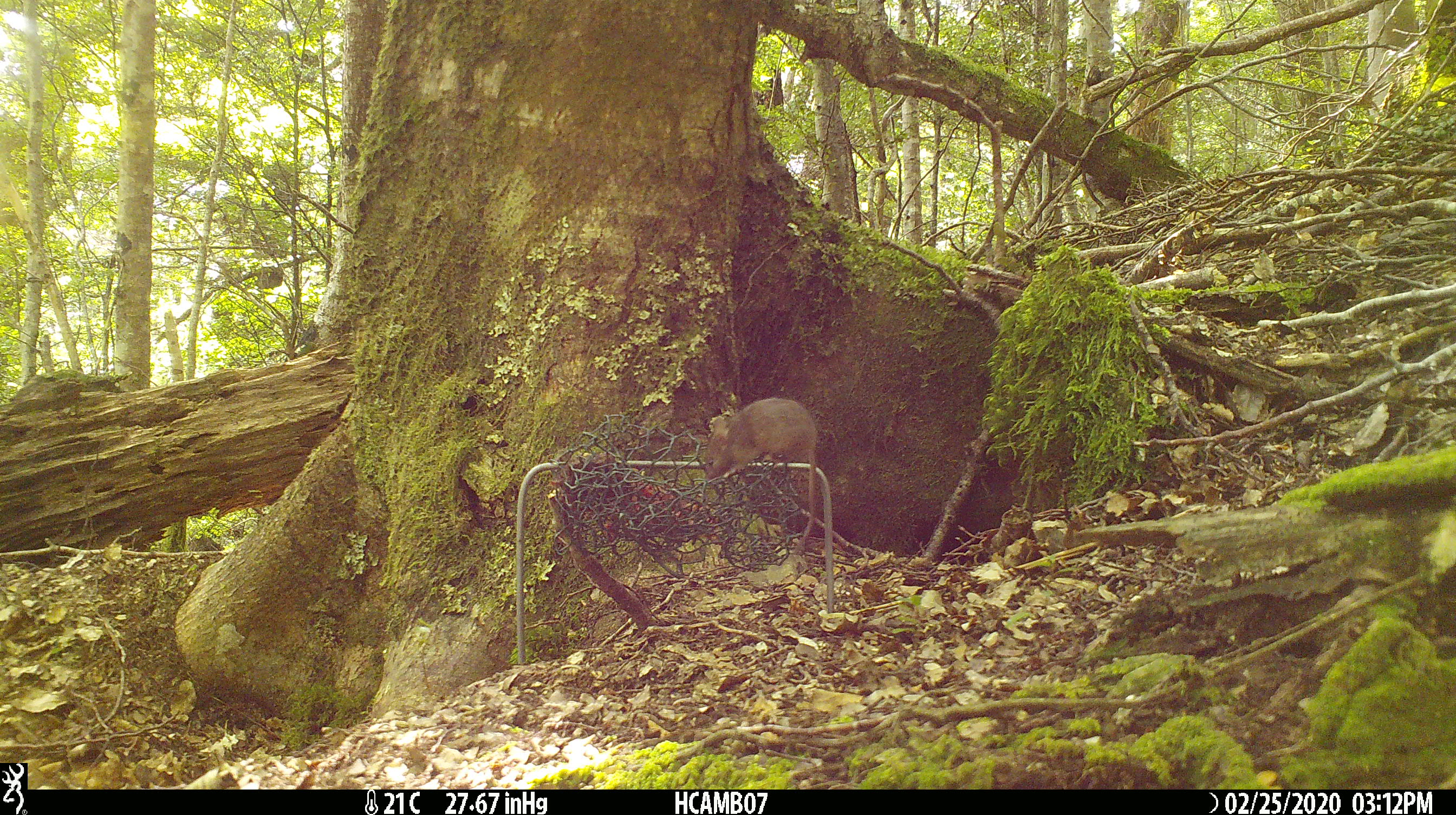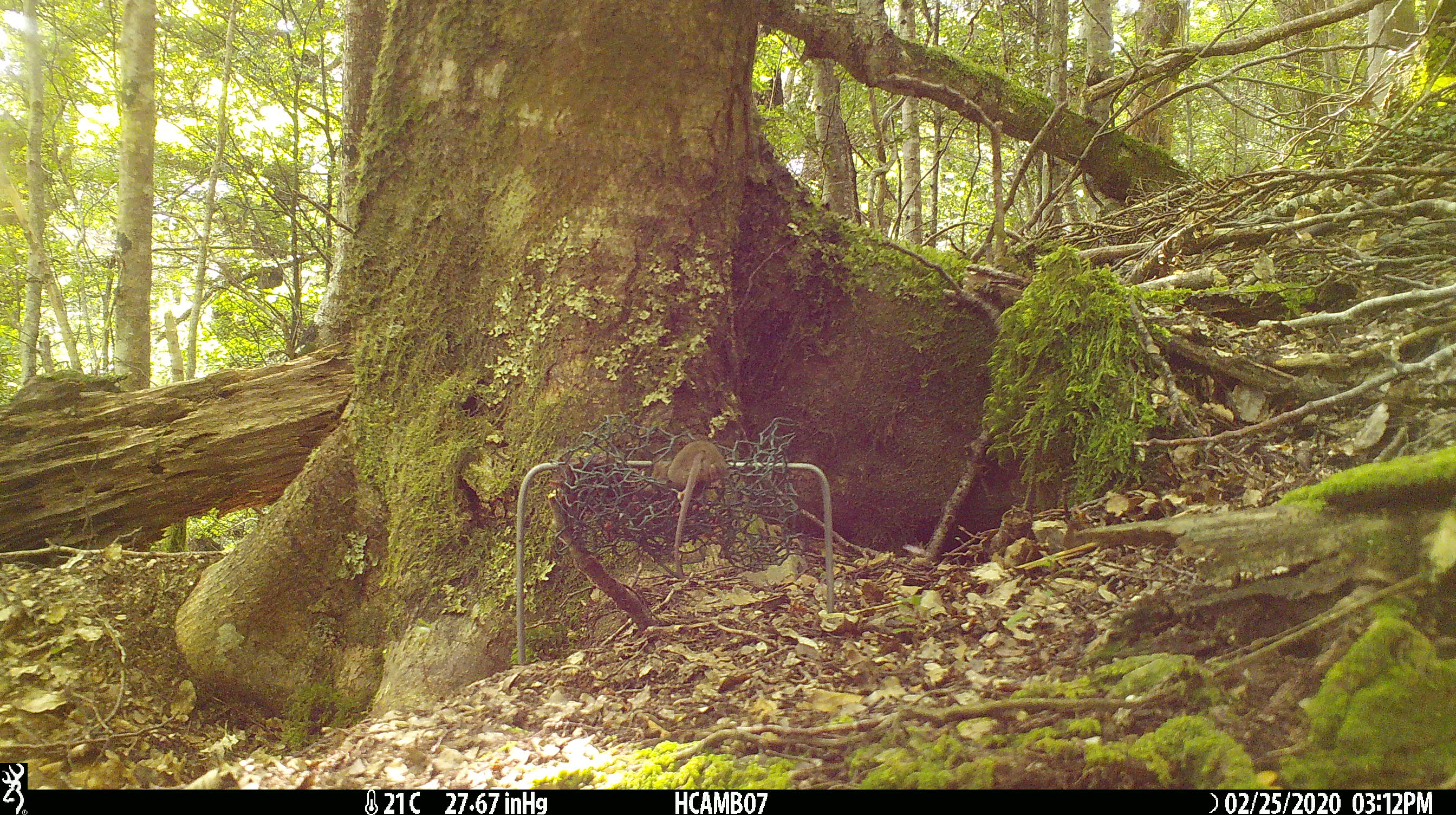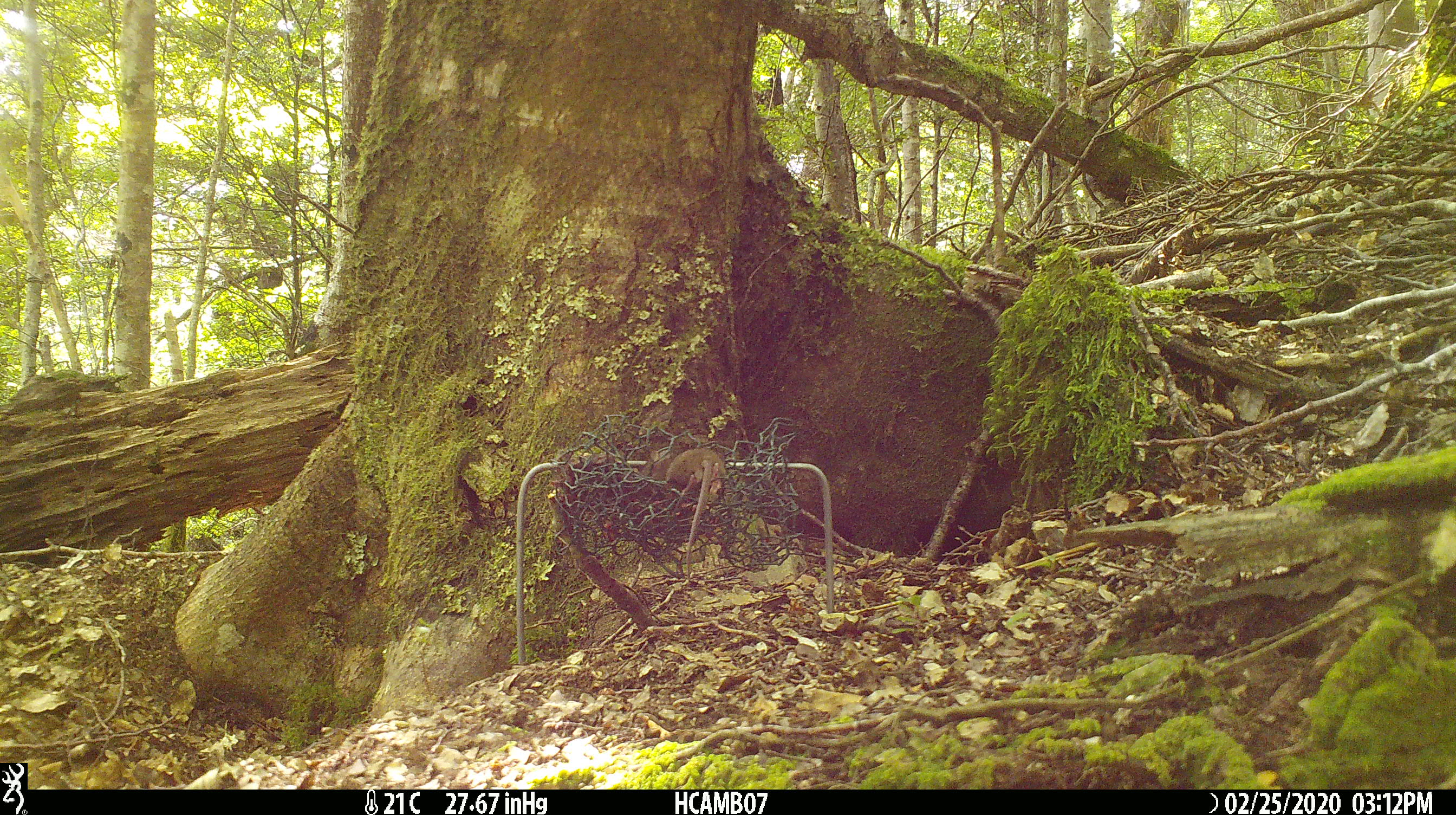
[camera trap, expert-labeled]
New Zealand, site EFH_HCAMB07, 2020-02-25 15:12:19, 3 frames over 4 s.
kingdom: Animalia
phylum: Chordata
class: Mammalia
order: Rodentia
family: Muridae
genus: Mus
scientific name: Mus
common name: mouse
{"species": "mouse (Mus)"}